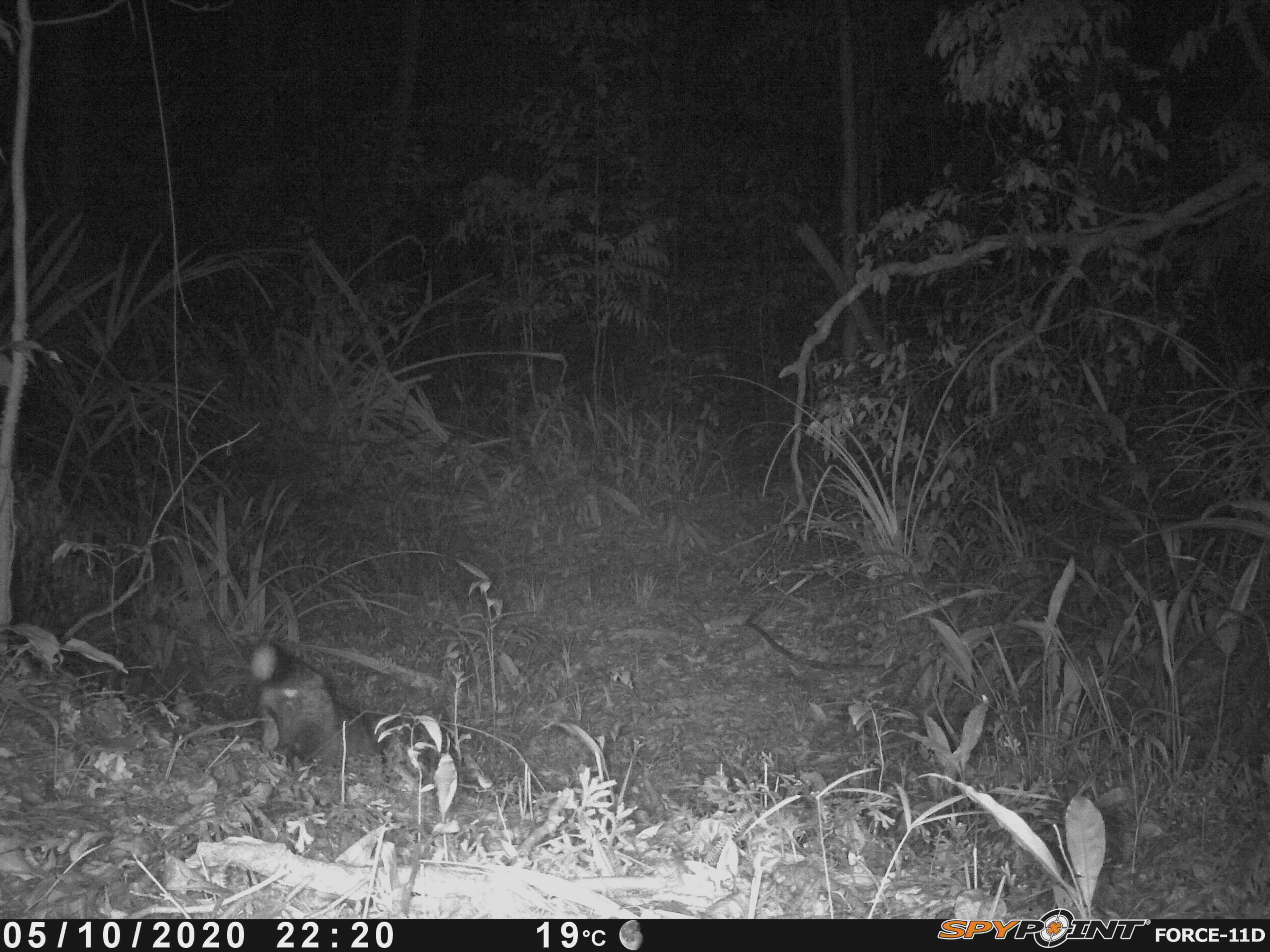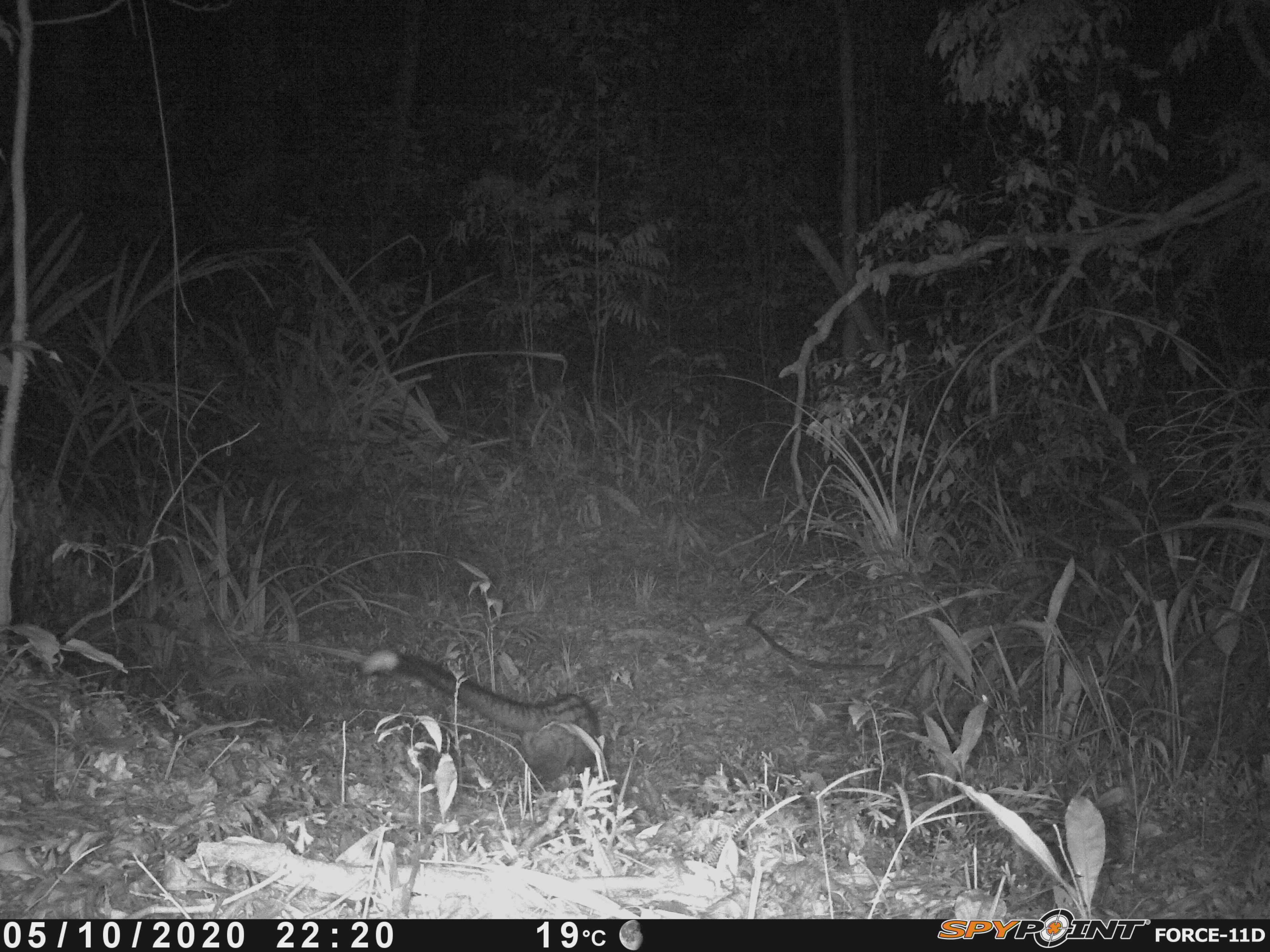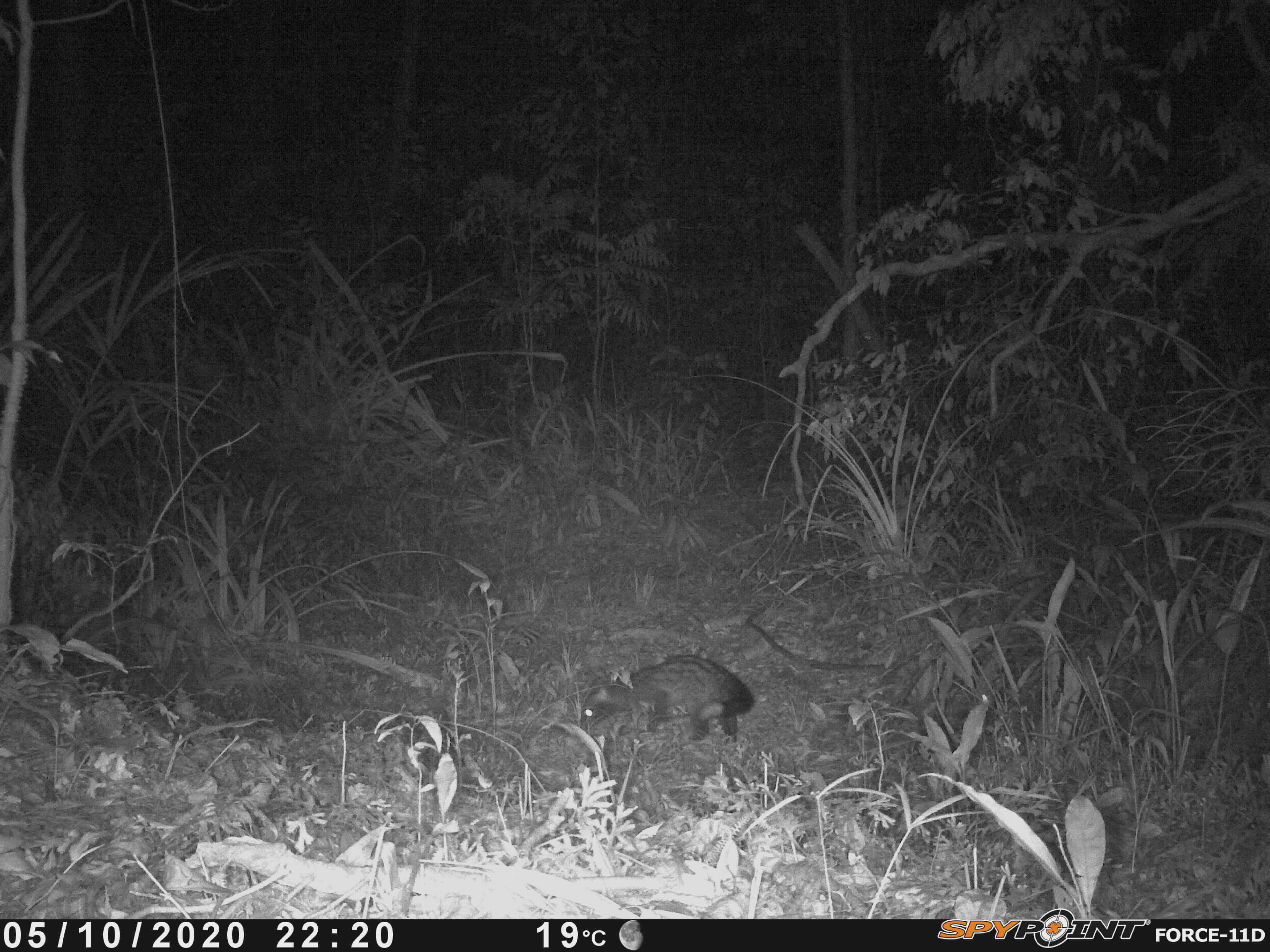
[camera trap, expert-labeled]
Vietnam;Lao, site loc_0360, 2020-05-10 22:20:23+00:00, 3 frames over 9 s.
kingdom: Animalia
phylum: Chordata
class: Mammalia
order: Carnivora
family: Viverridae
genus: Paradoxurus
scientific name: Paradoxurus hermaphroditus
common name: common palm civet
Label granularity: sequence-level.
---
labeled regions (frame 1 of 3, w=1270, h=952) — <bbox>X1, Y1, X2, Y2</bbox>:
common palm civet: <bbox>247, 638, 391, 778</bbox>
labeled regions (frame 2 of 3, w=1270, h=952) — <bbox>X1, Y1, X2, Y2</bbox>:
common palm civet: <bbox>358, 646, 608, 804</bbox>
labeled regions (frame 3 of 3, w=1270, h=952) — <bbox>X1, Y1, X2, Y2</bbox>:
common palm civet: <bbox>580, 654, 756, 748</bbox>